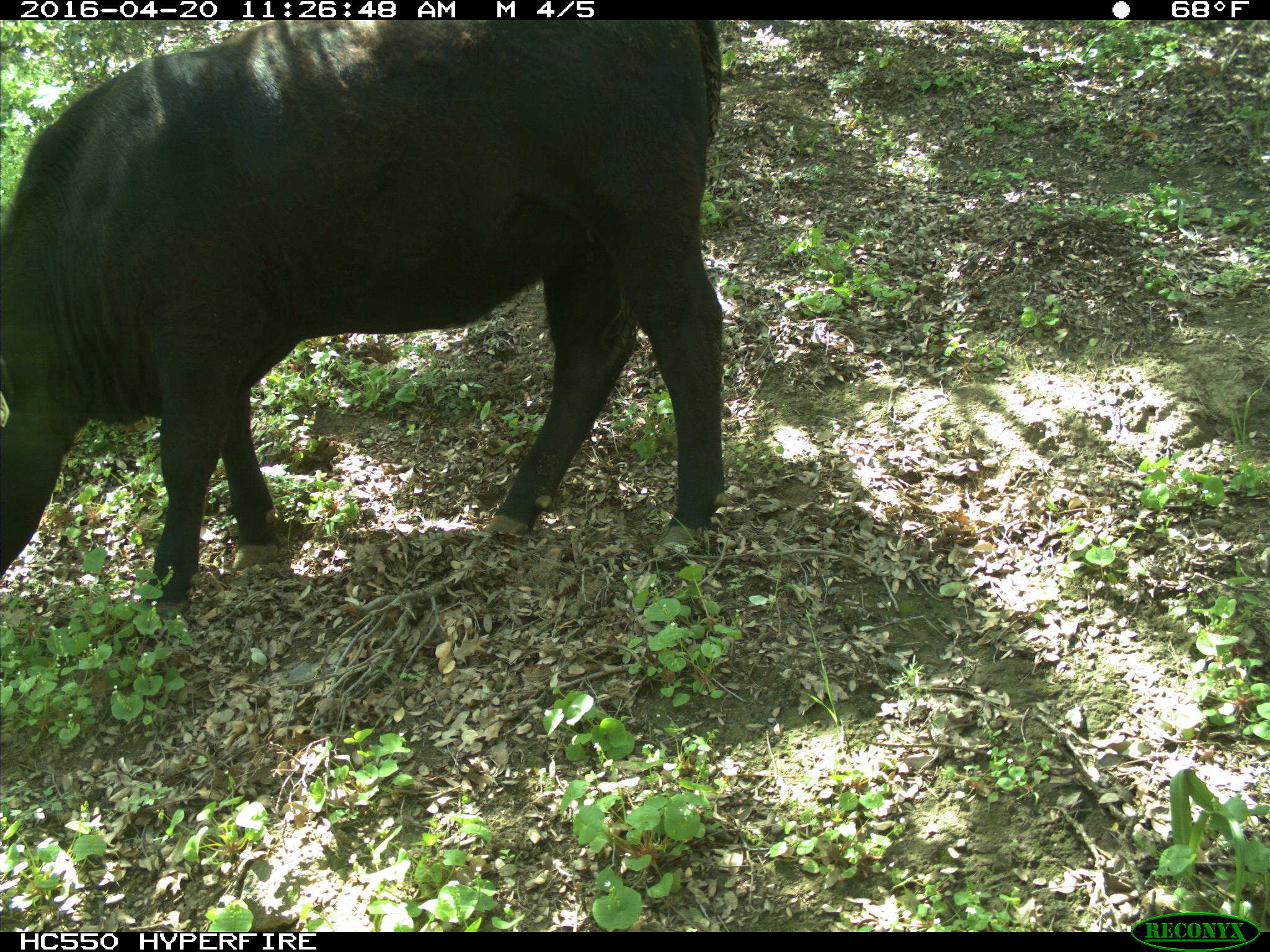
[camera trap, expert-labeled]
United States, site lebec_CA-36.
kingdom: Animalia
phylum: Chordata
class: Mammalia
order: Artiodactyla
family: Bovidae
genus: Bos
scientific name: Bos taurus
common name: domestic cow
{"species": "Bos taurus (domestic cow)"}